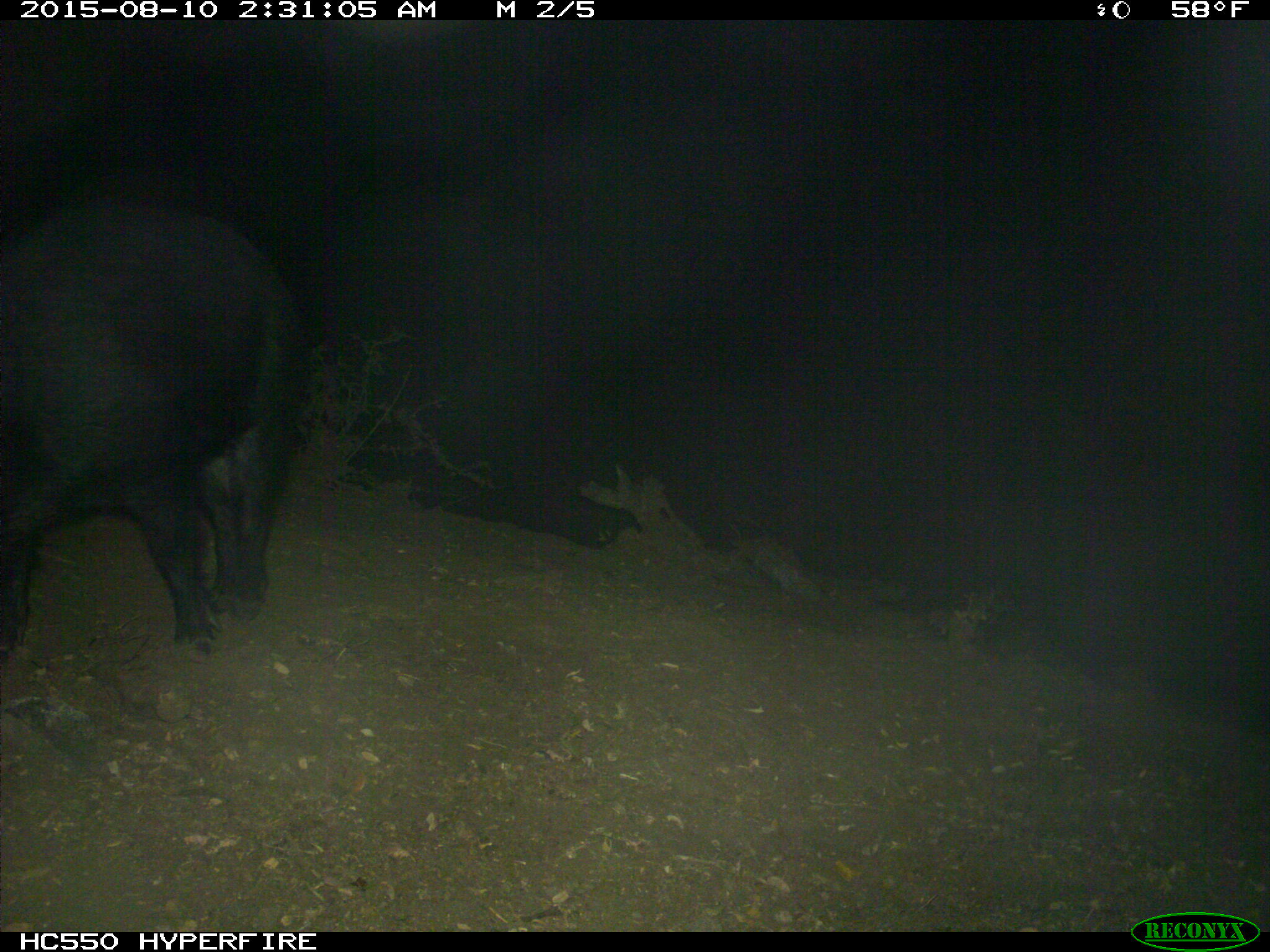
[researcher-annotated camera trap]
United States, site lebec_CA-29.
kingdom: Animalia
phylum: Chordata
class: Mammalia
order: Artiodactyla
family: Suidae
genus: Sus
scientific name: Sus scrofa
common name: wild boar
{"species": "Sus scrofa (wild boar)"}